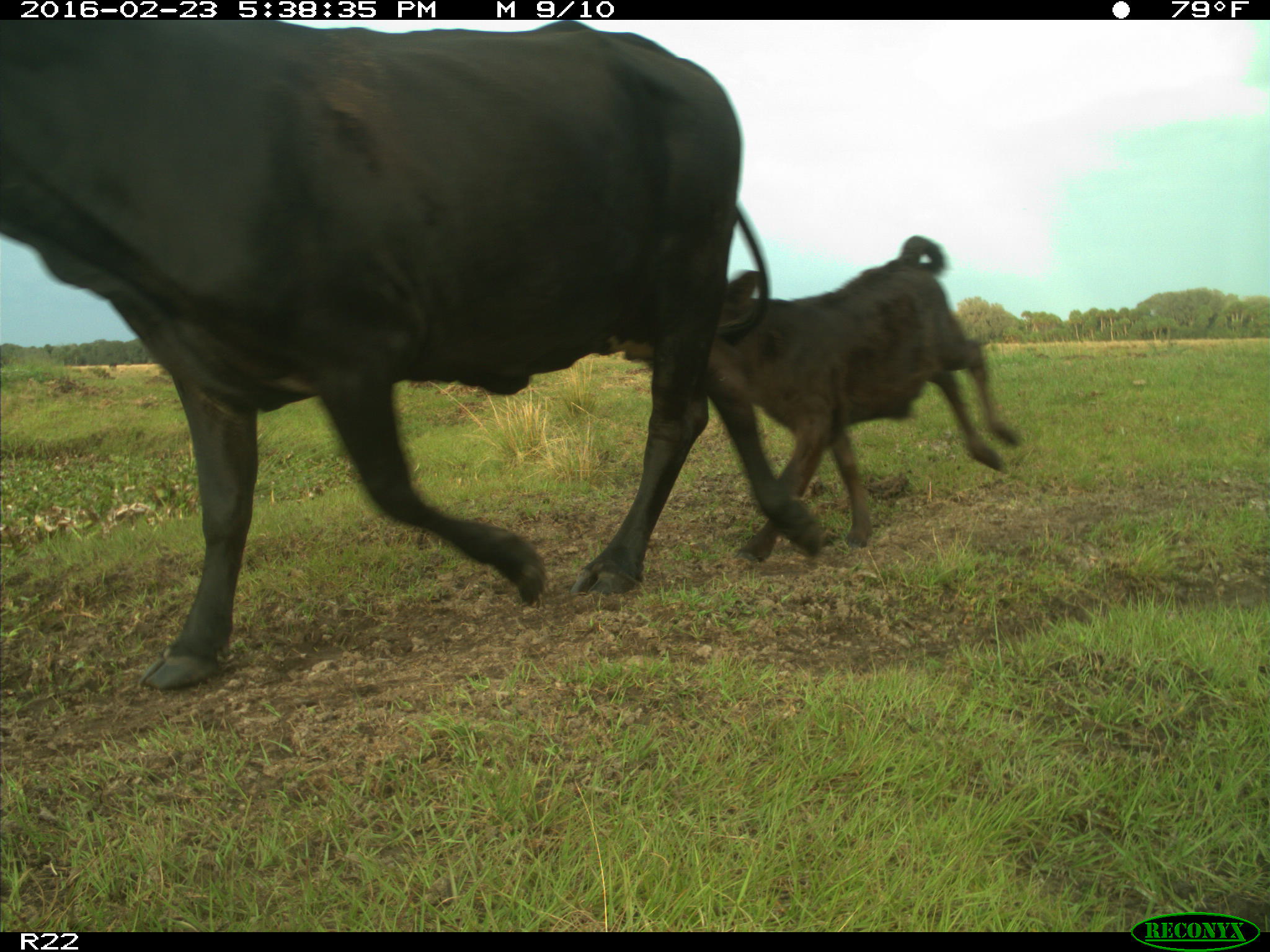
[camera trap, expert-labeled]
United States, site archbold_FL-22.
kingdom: Animalia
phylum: Chordata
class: Mammalia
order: Artiodactyla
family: Bovidae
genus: Bos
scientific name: Bos taurus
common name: domestic cow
Bos taurus (domestic cow).